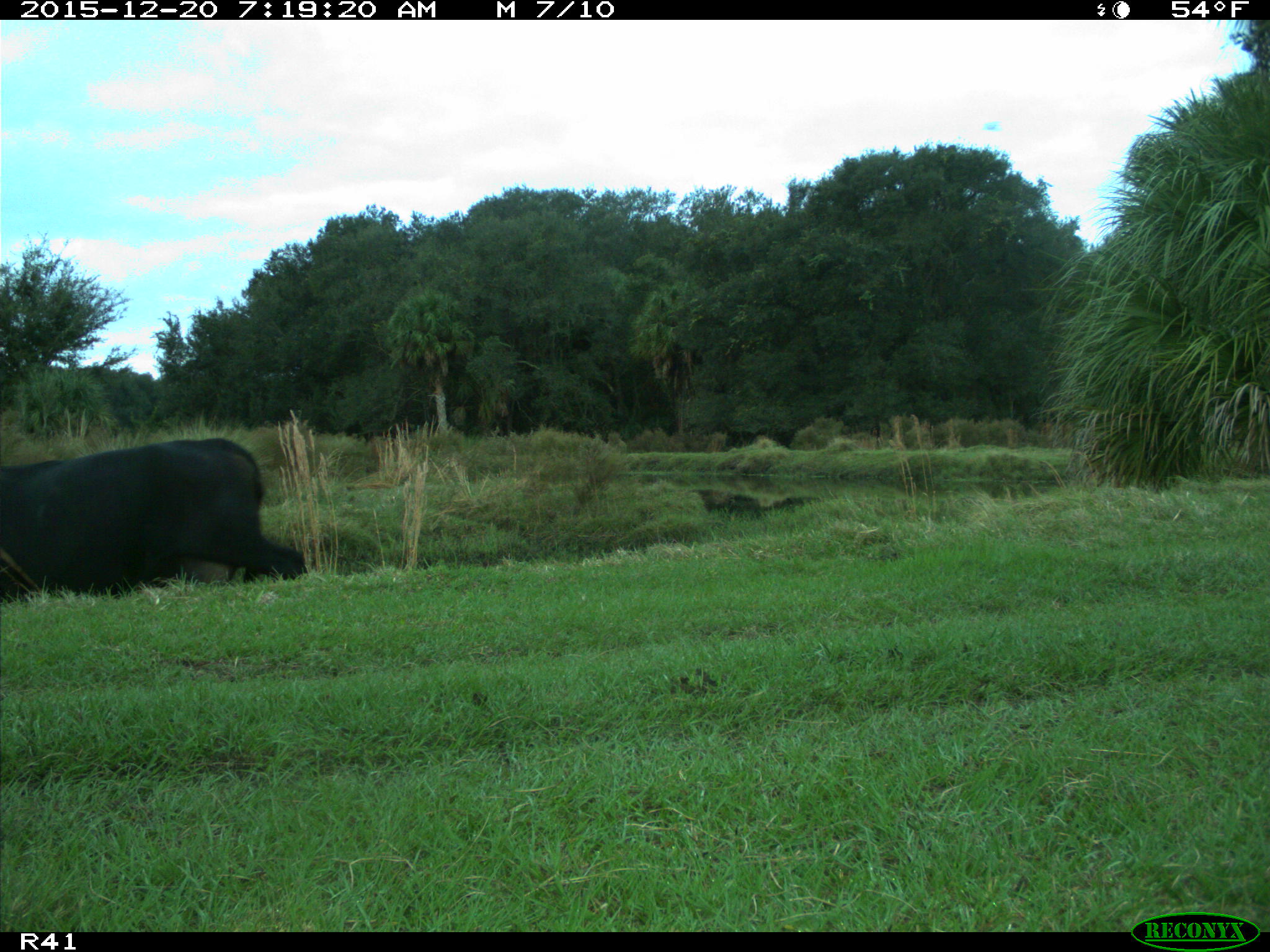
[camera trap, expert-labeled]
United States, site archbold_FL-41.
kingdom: Animalia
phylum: Chordata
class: Mammalia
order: Artiodactyla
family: Bovidae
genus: Bos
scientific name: Bos taurus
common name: domestic cow